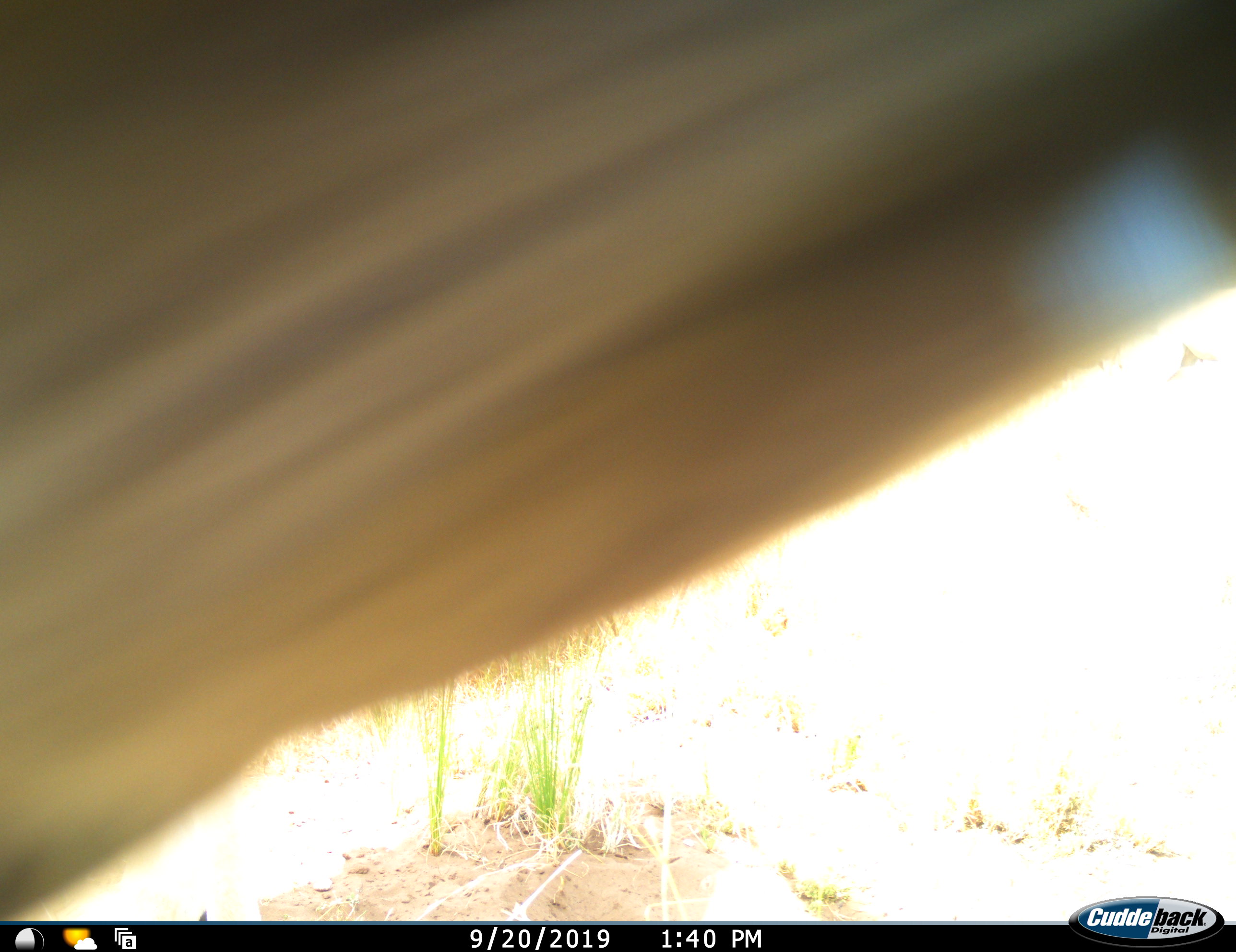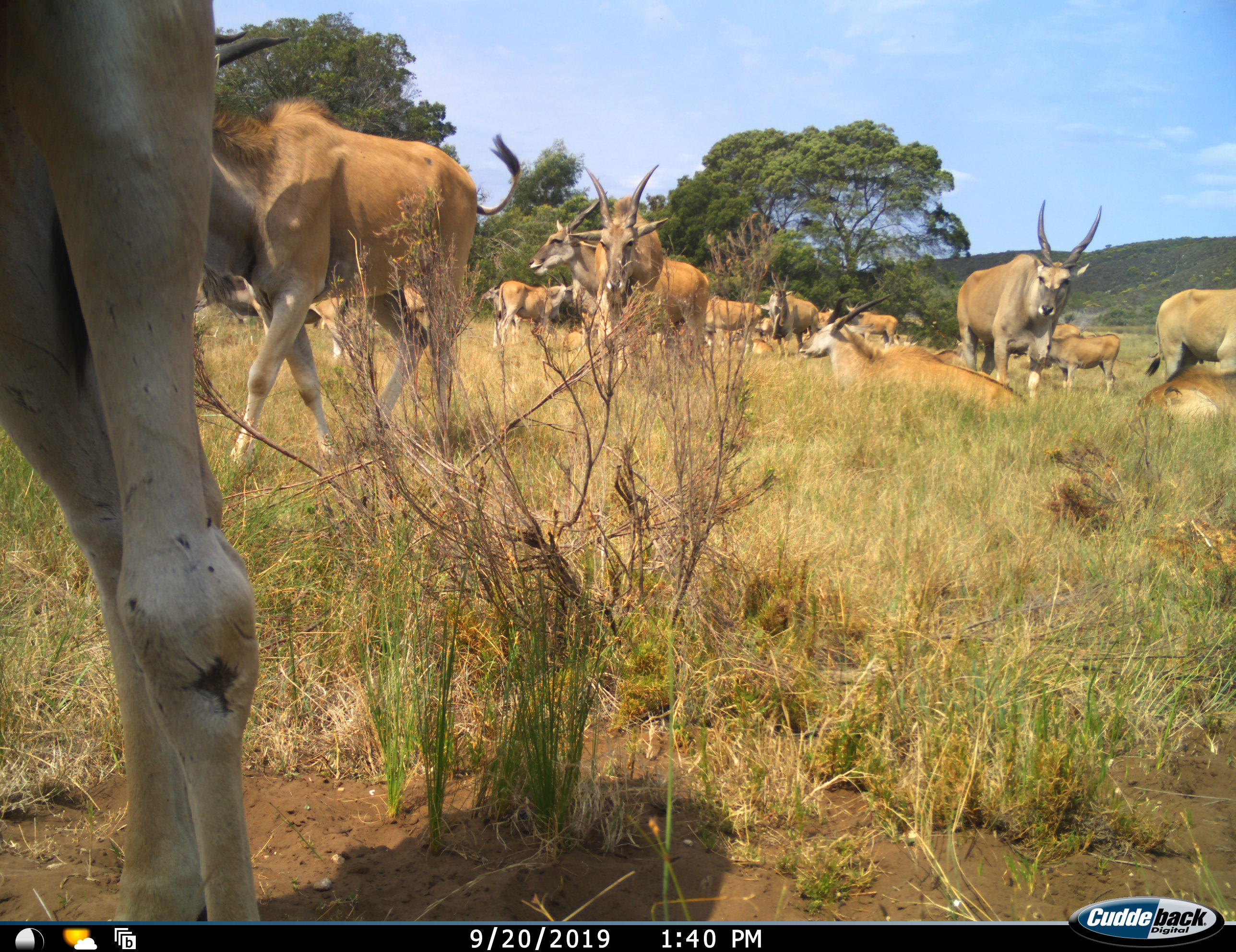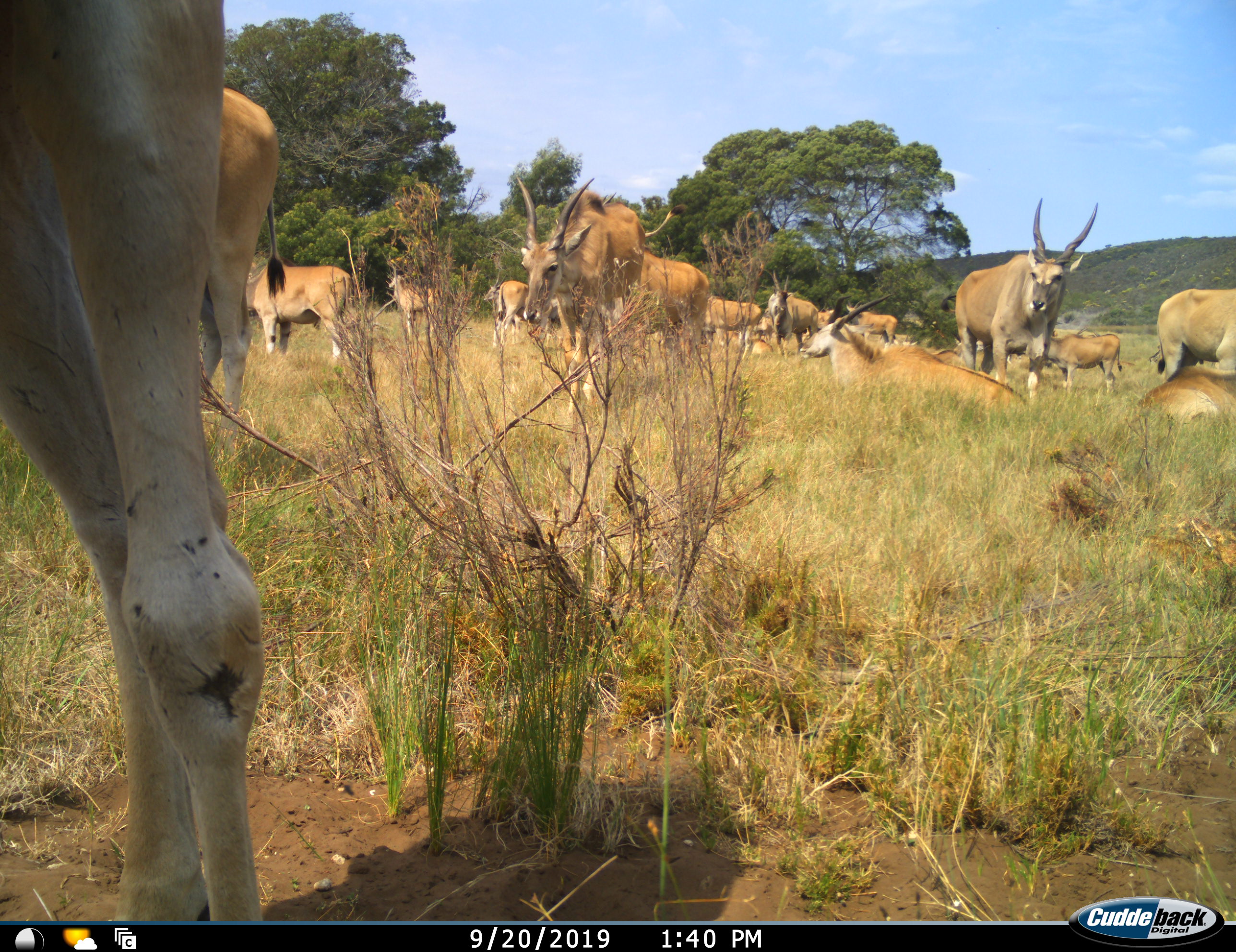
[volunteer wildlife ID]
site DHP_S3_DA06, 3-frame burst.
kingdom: Animalia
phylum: Chordata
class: Mammalia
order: Artiodactyla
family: Bovidae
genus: Tragelaphus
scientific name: Tragelaphus oryx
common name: eland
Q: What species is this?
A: Eland (Tragelaphus oryx).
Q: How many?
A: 11-50.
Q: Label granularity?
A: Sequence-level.